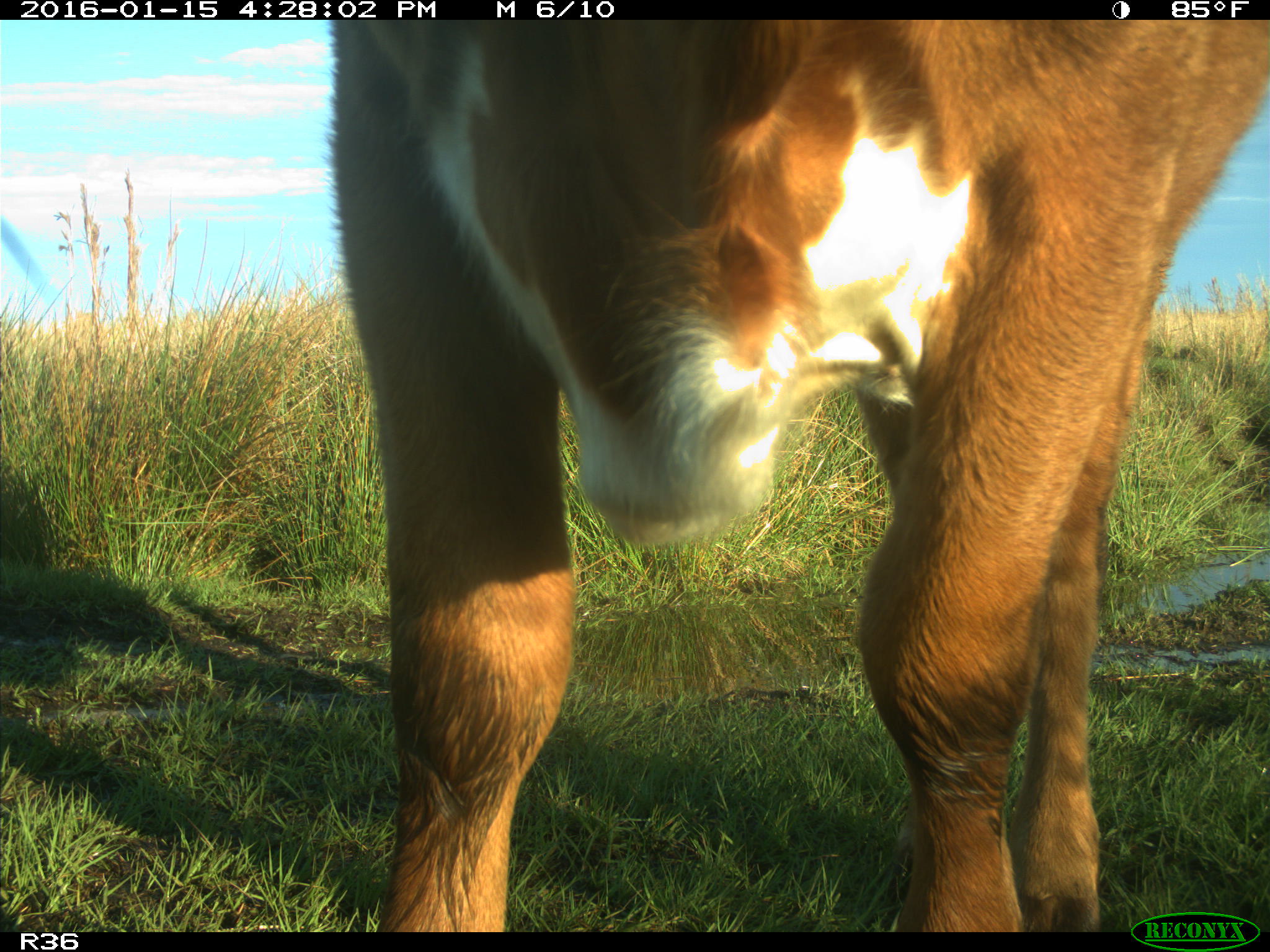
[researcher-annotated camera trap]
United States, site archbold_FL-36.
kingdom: Animalia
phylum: Chordata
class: Mammalia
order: Artiodactyla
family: Bovidae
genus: Bos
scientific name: Bos taurus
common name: domestic cow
Bos taurus (domestic cow).